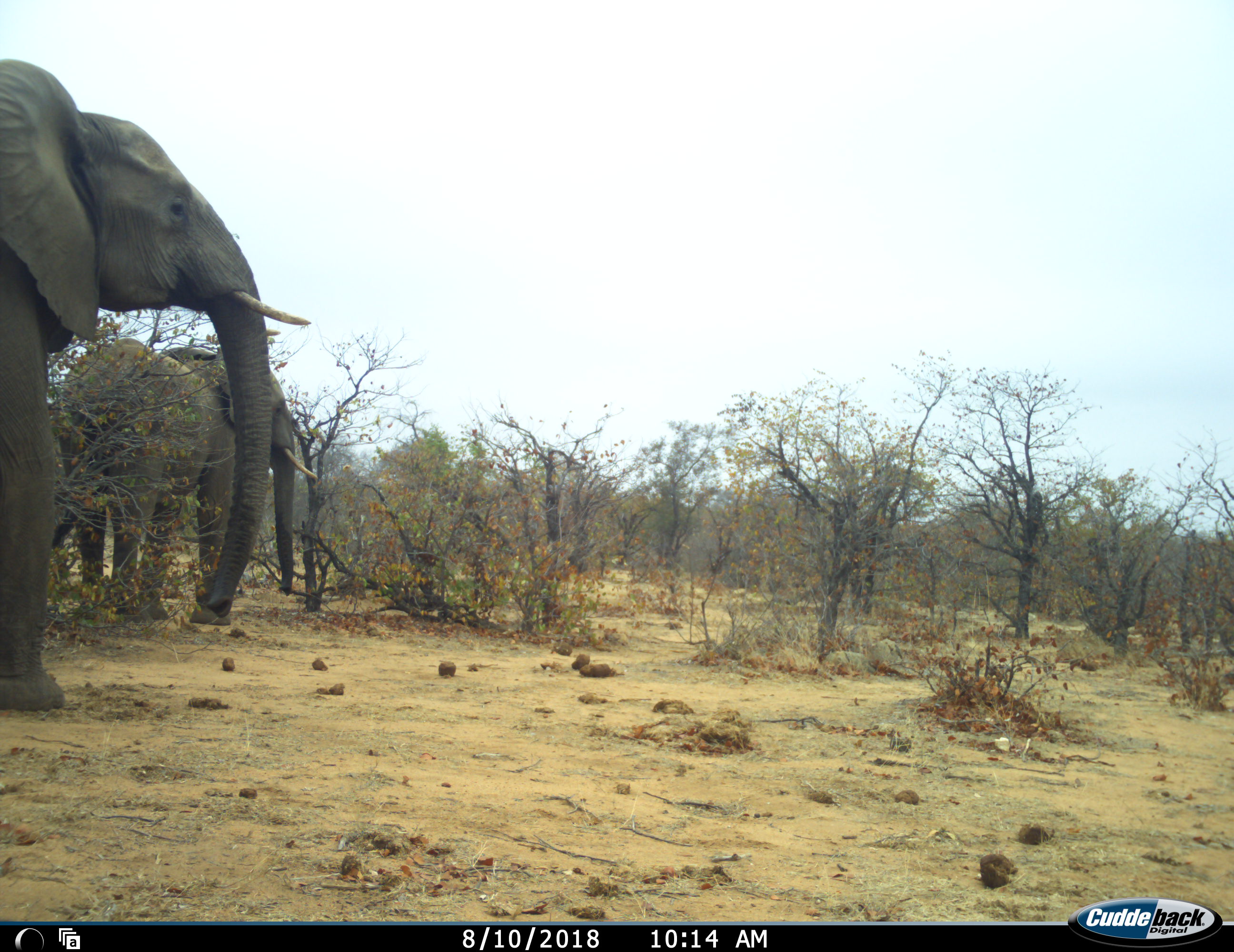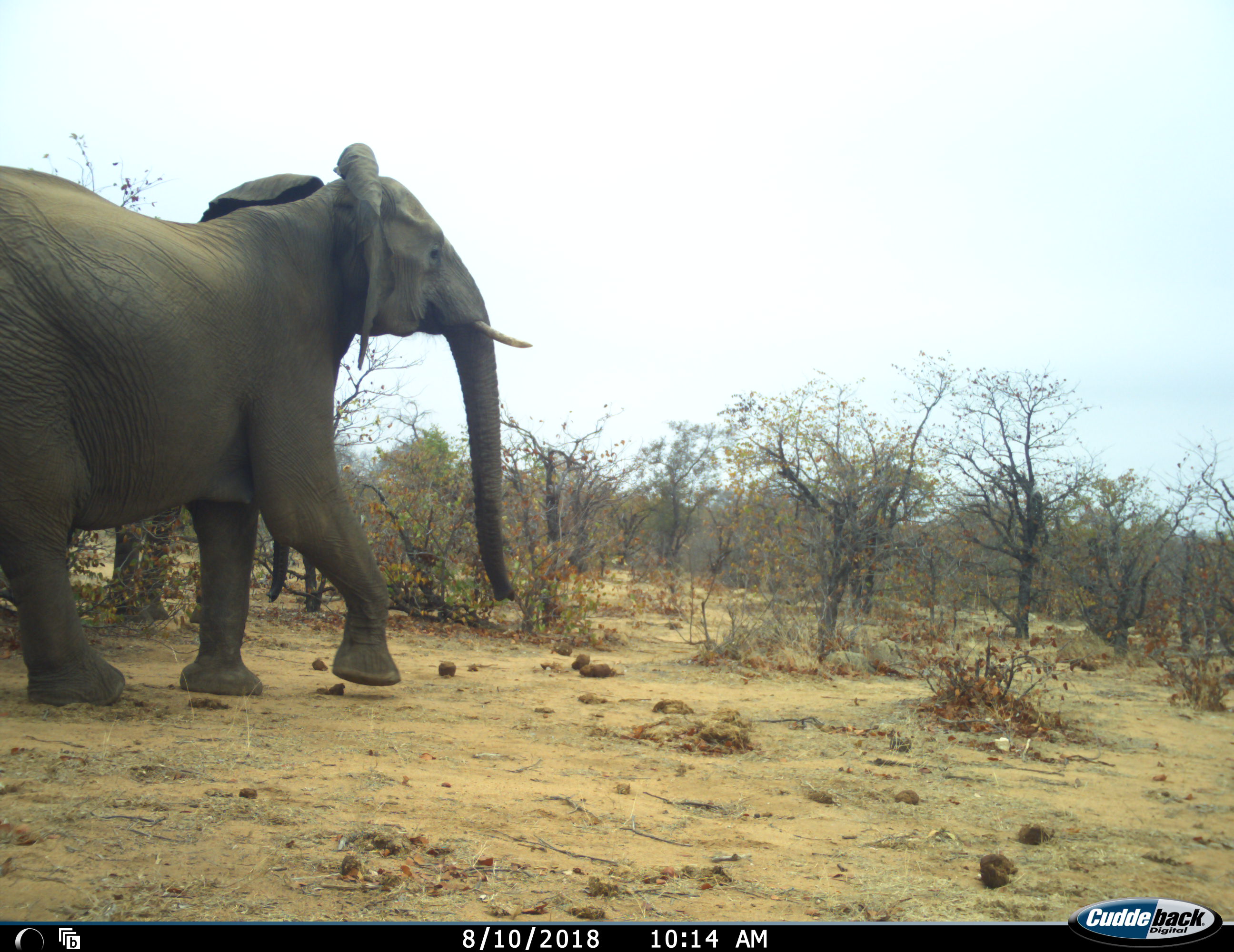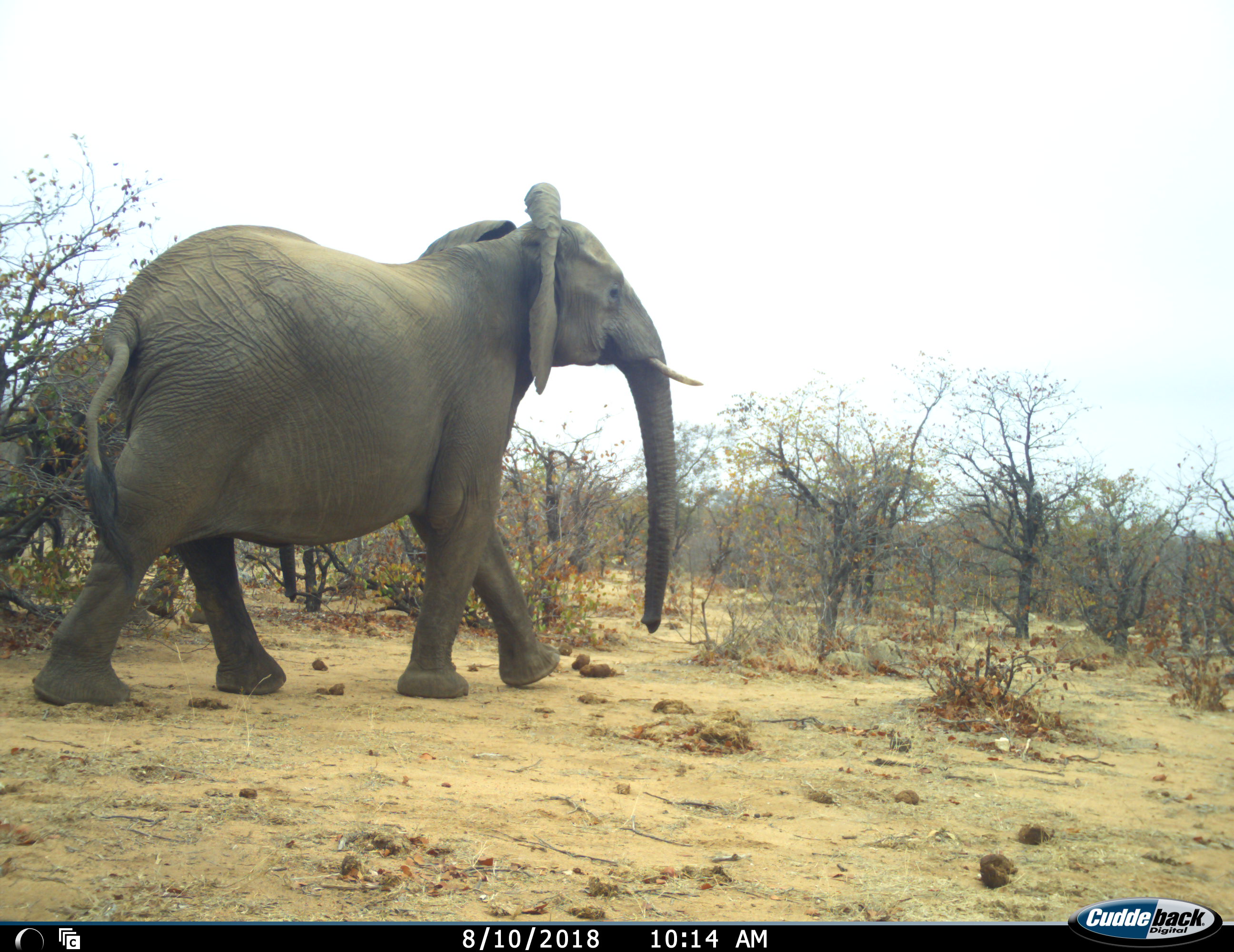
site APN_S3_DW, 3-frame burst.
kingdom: Animalia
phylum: Chordata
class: Mammalia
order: Proboscidea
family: Elephantidae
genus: Loxodonta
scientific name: Loxodonta africana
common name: african bush elephant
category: elephant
Elephant (african bush elephant) (Loxodonta africana), count 2. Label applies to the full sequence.